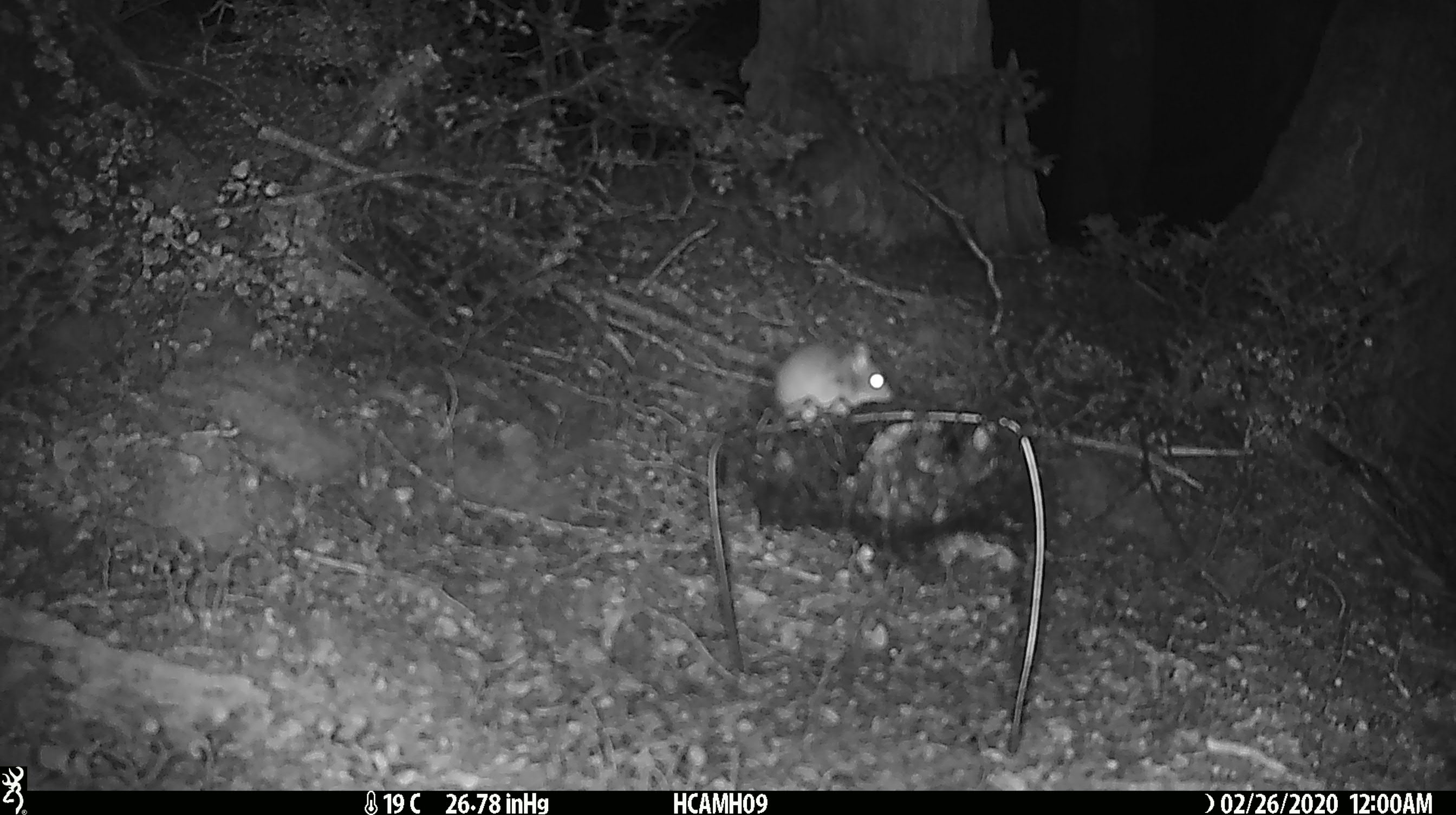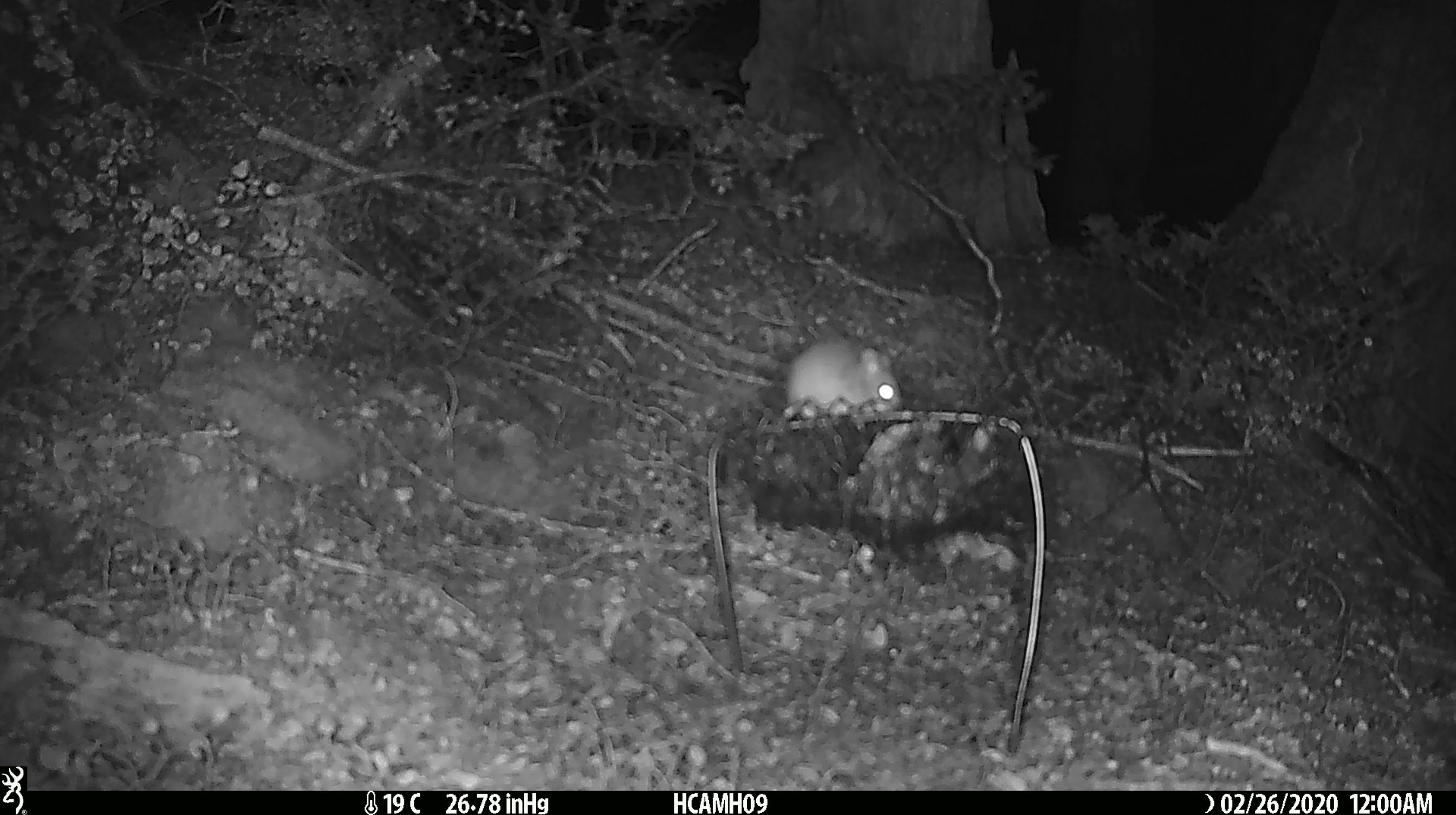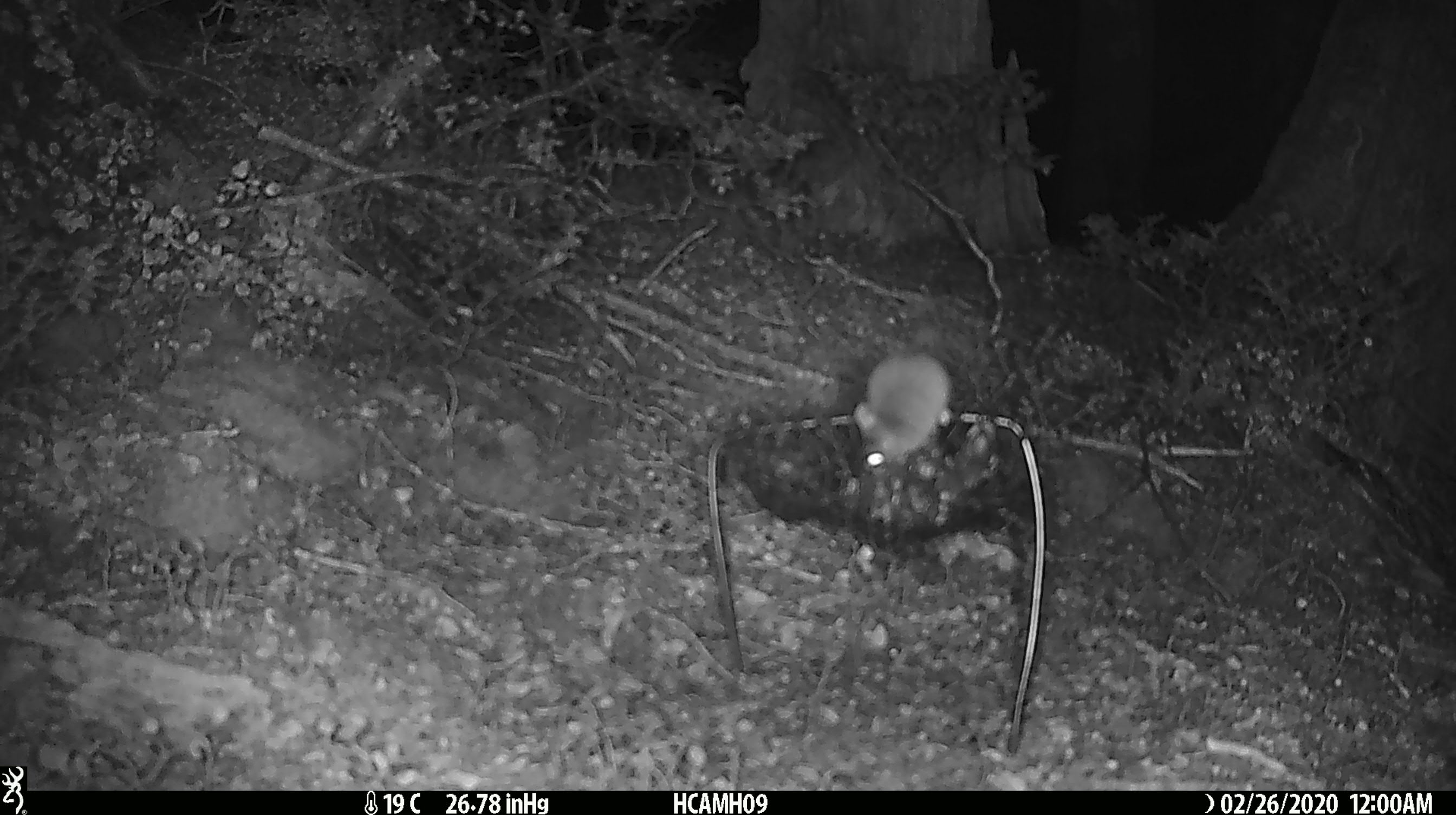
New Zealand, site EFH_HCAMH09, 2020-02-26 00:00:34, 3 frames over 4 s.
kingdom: Animalia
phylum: Chordata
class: Mammalia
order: Rodentia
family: Muridae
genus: Mus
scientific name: Mus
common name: mouse